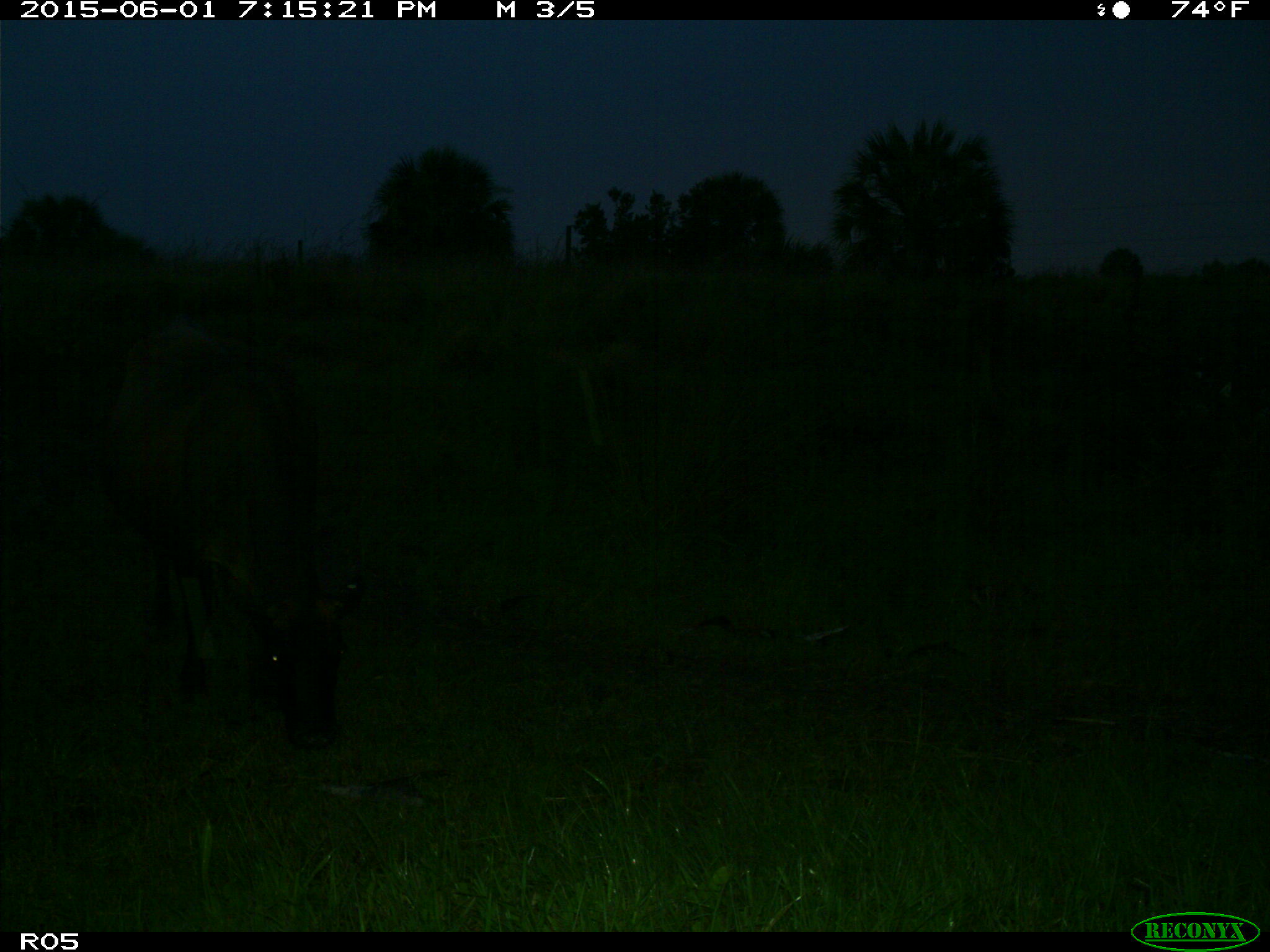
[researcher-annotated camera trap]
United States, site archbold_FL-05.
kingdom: Animalia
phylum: Chordata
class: Mammalia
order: Artiodactyla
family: Bovidae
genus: Bos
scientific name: Bos taurus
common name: domestic cow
Bos taurus (domestic cow).